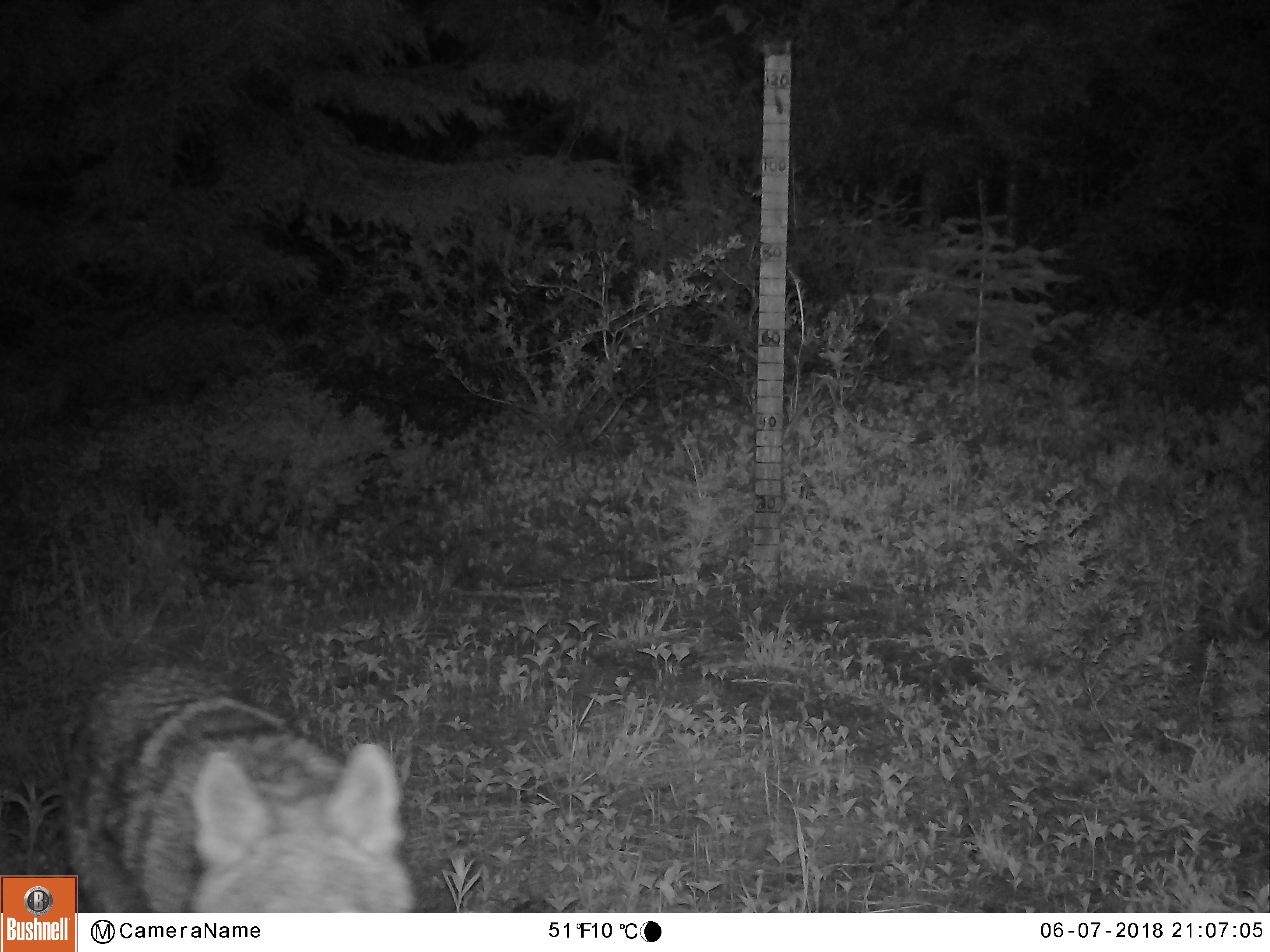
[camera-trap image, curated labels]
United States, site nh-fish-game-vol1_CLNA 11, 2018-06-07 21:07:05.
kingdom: Animalia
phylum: Chordata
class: Mammalia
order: Carnivora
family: Canidae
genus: Canis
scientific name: Canis latrans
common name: coyote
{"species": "coyote (Canis latrans)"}